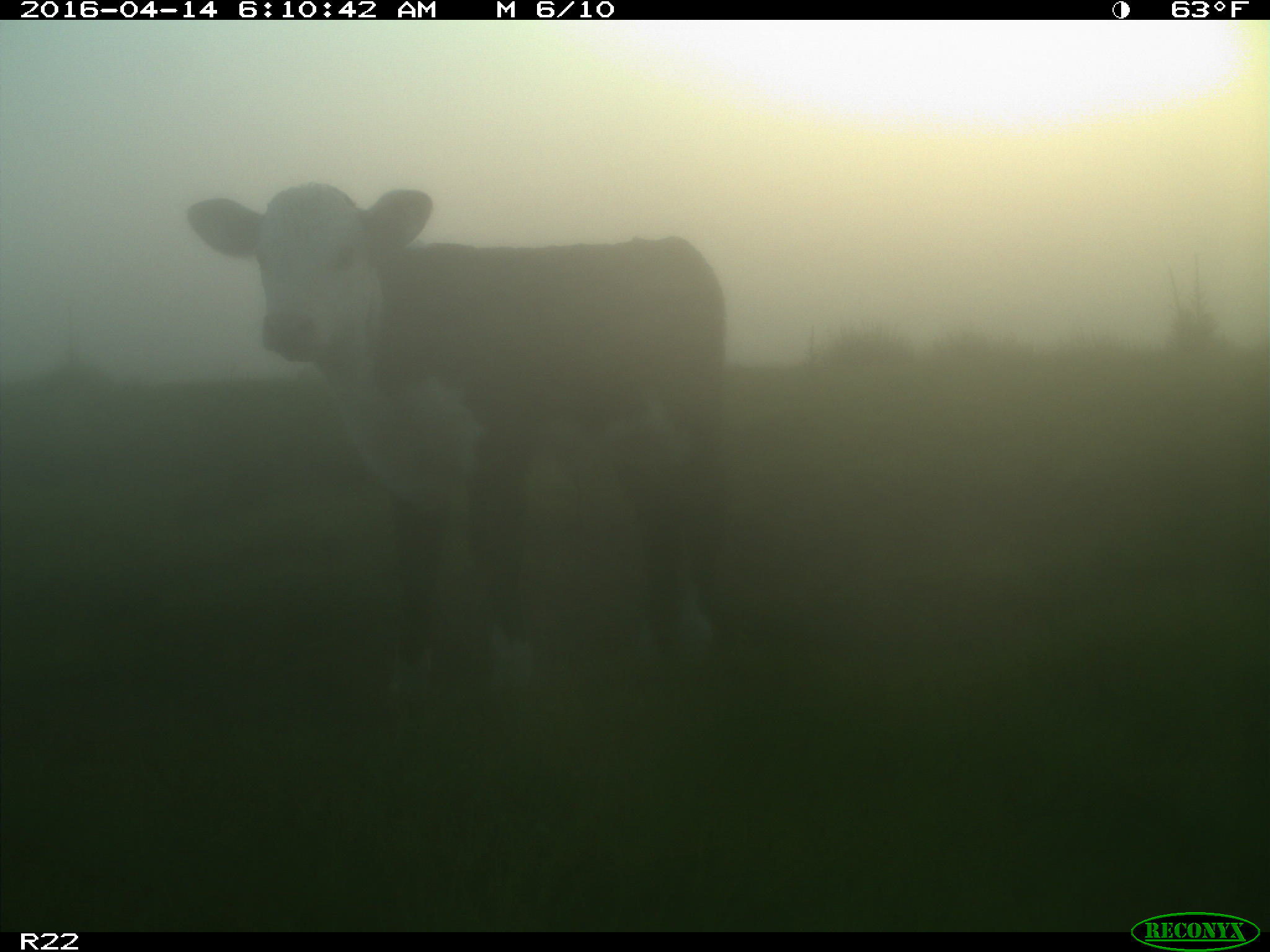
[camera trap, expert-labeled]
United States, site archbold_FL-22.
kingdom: Animalia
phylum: Chordata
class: Mammalia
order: Artiodactyla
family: Bovidae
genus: Bos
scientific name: Bos taurus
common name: domestic cow